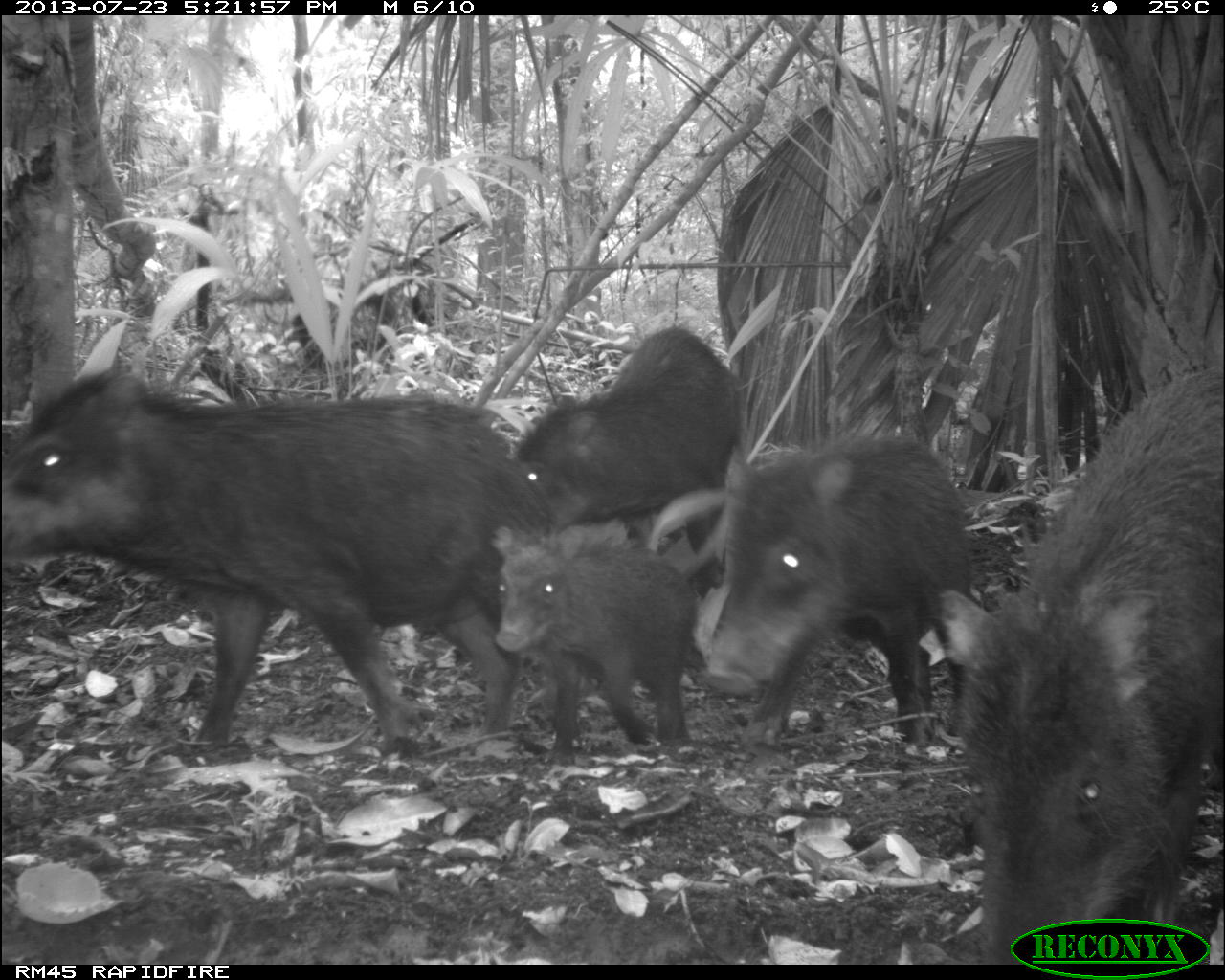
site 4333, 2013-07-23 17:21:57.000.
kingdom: Animalia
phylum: Chordata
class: Mammalia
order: Artiodactyla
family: Tayassuidae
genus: Tayassu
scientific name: Tayassu pecari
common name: white-lipped peccary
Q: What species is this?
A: Tayassu pecari (white-lipped peccary).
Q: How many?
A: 4.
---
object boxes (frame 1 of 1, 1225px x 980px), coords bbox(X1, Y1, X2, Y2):
tayassu pecari: bbox(0, 369, 553, 758); bbox(954, 363, 1224, 964); bbox(709, 438, 974, 743); bbox(489, 520, 701, 759); bbox(515, 326, 742, 544)